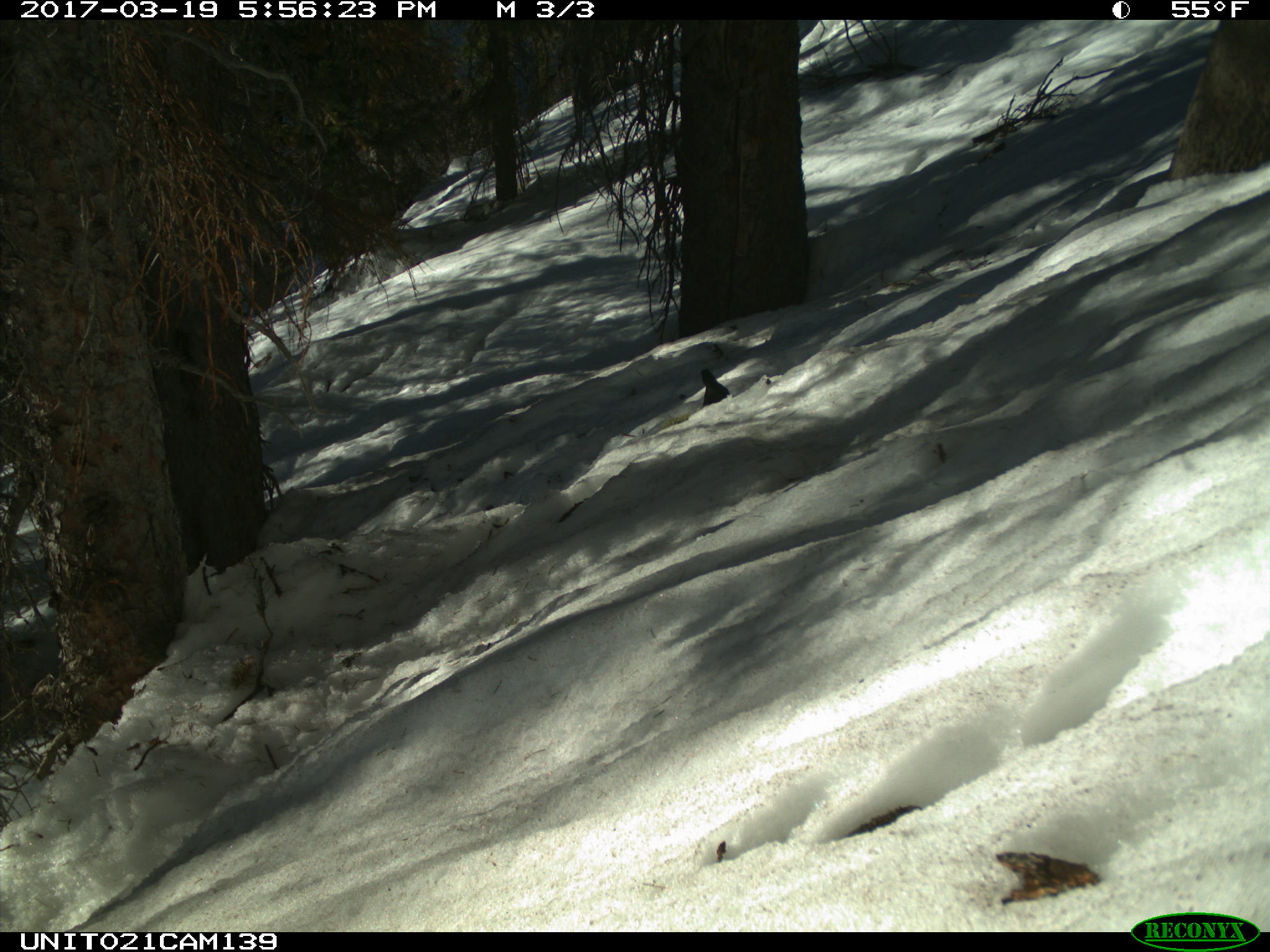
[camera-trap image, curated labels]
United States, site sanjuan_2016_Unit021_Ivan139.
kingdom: Animalia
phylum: Chordata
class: Aves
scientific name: Aves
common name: birds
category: unidentified bird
Unidentified bird (birds) (Aves).